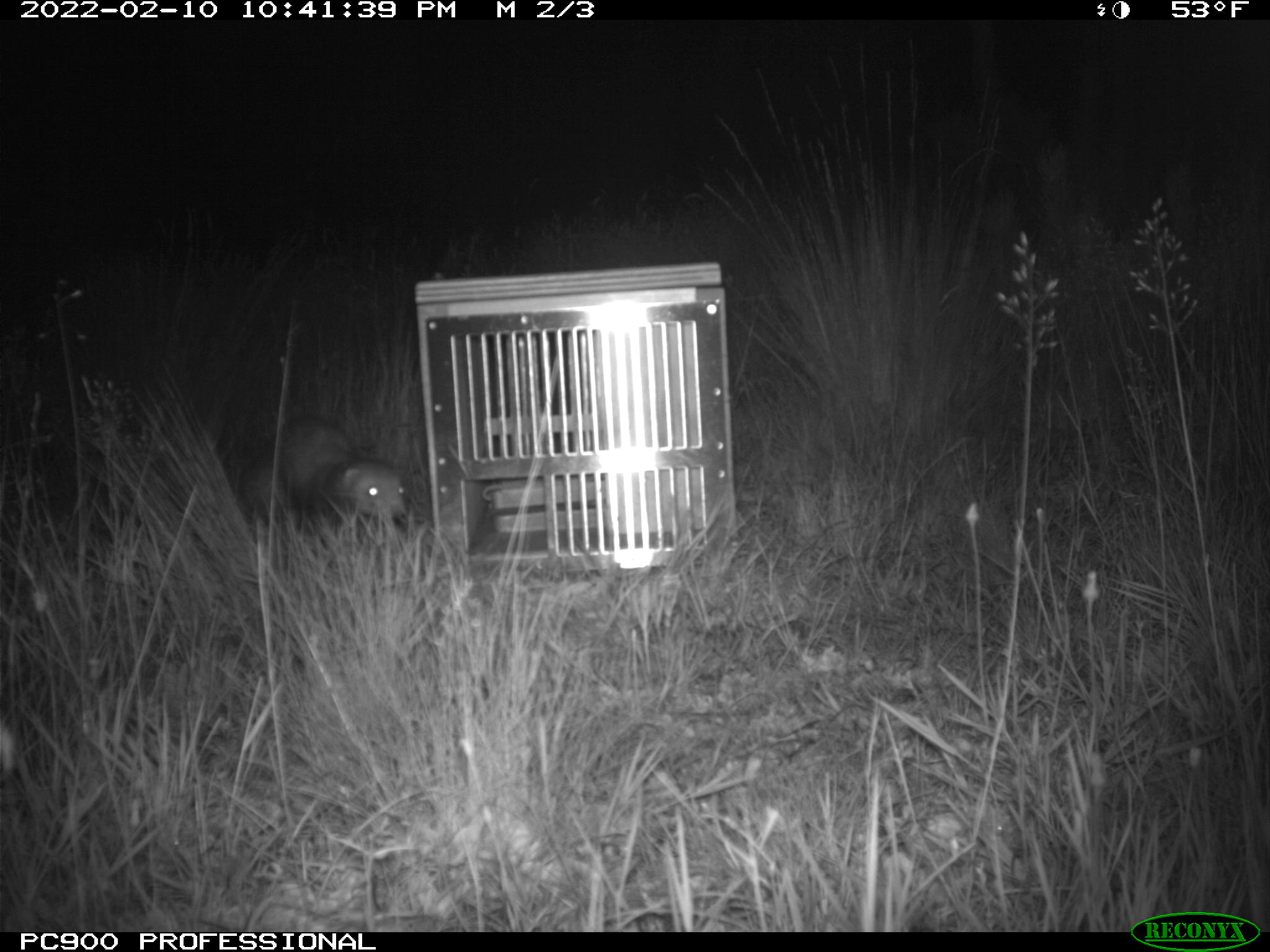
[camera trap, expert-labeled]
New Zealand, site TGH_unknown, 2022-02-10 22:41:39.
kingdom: Animalia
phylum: Chordata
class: Mammalia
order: Carnivora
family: Mustelidae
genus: Mustela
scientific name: Mustela furo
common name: ferret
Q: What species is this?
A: Ferret (Mustela furo).